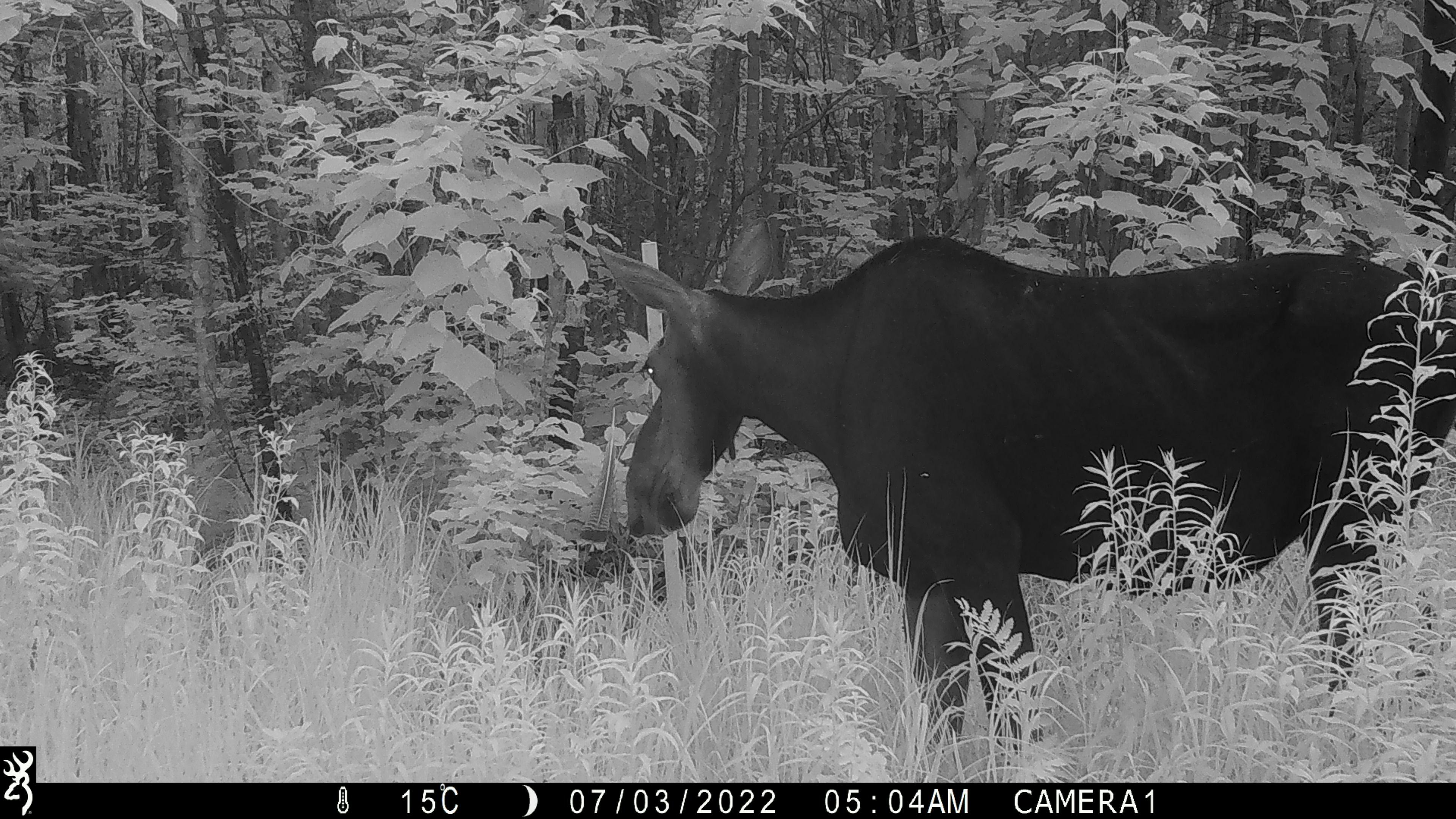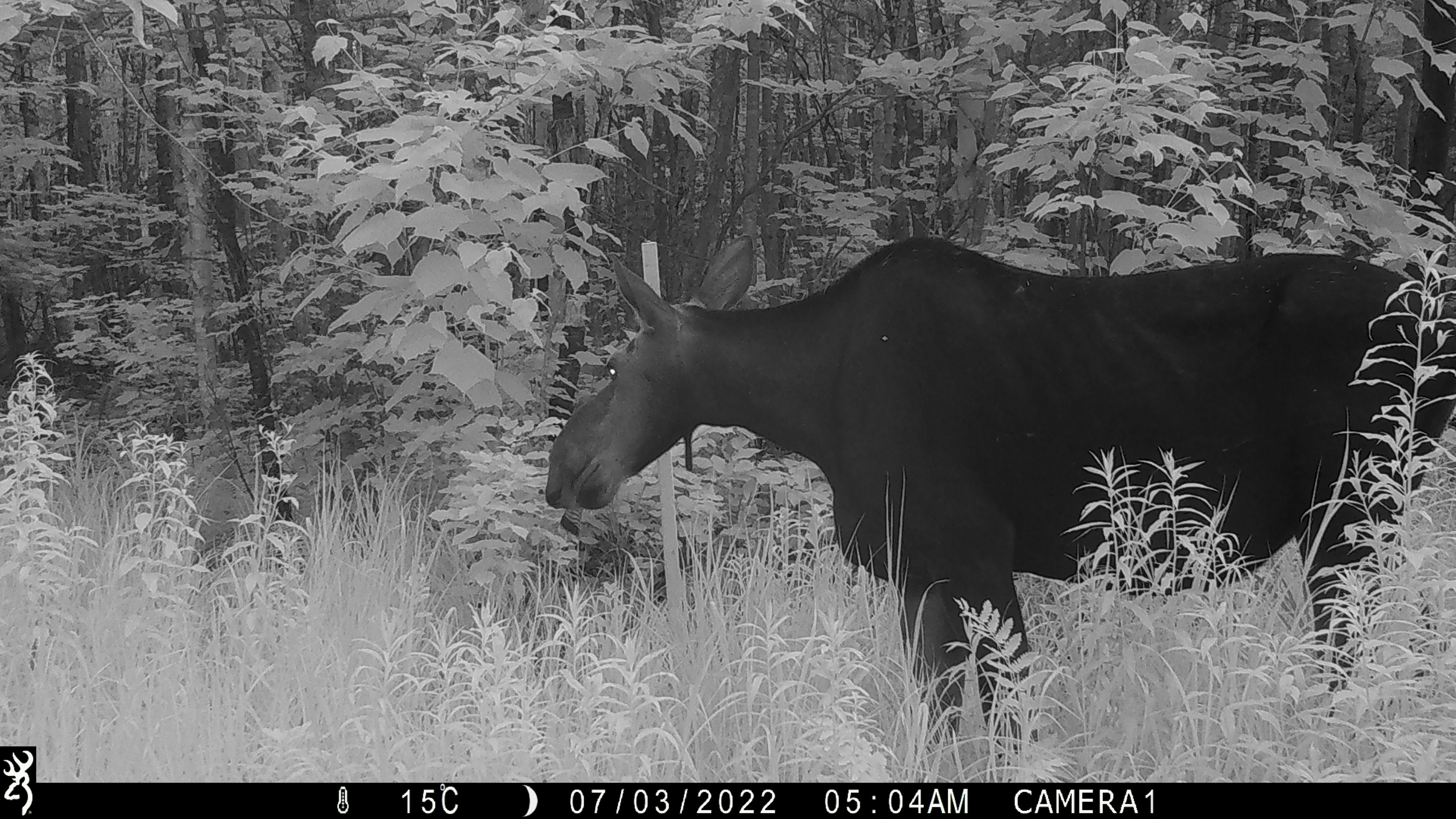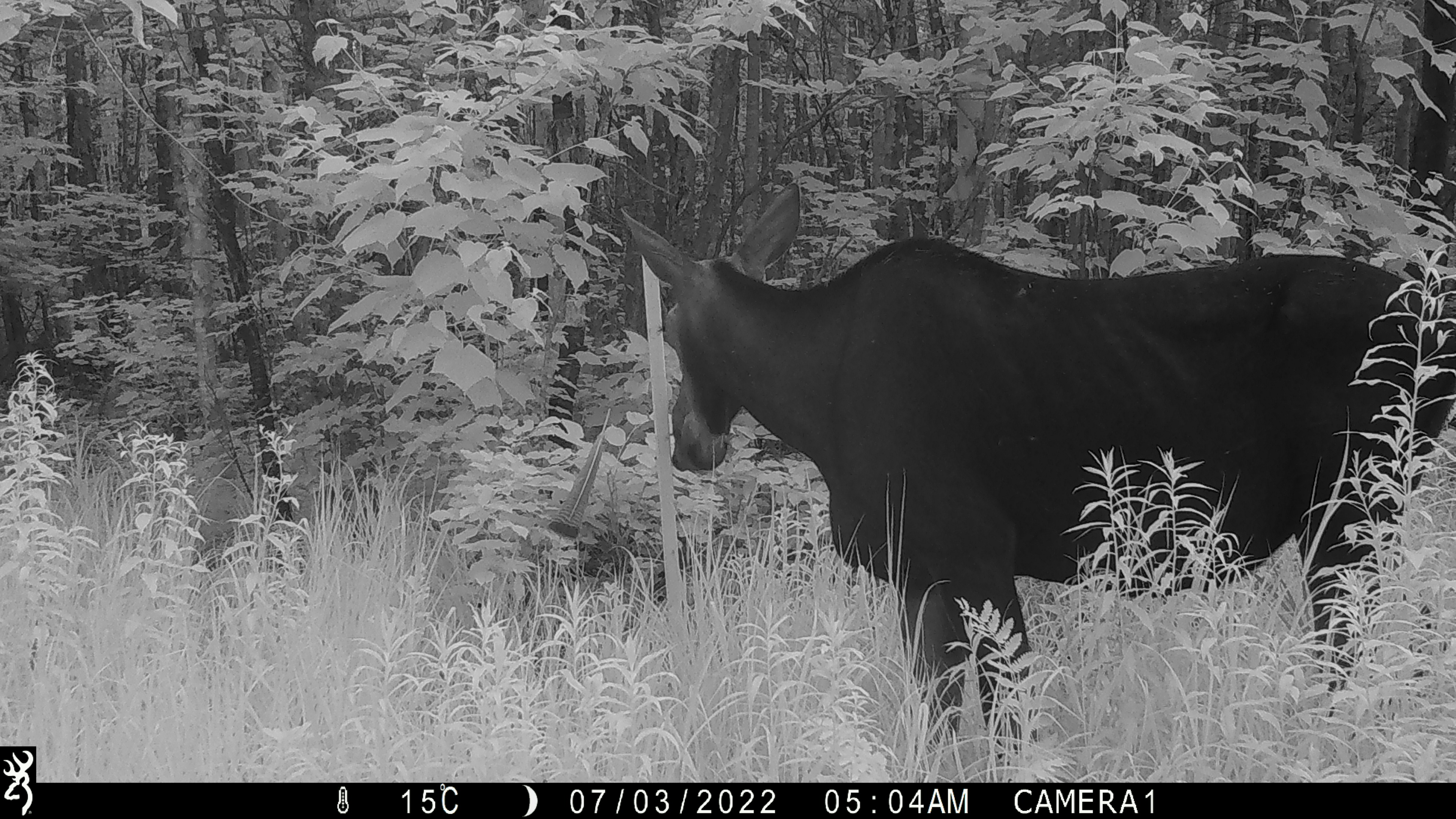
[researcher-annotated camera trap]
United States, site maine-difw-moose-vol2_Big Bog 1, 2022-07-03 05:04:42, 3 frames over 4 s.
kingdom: Animalia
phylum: Chordata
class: Mammalia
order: Artiodactyla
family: Cervidae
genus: Alces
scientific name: Alces alces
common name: moose